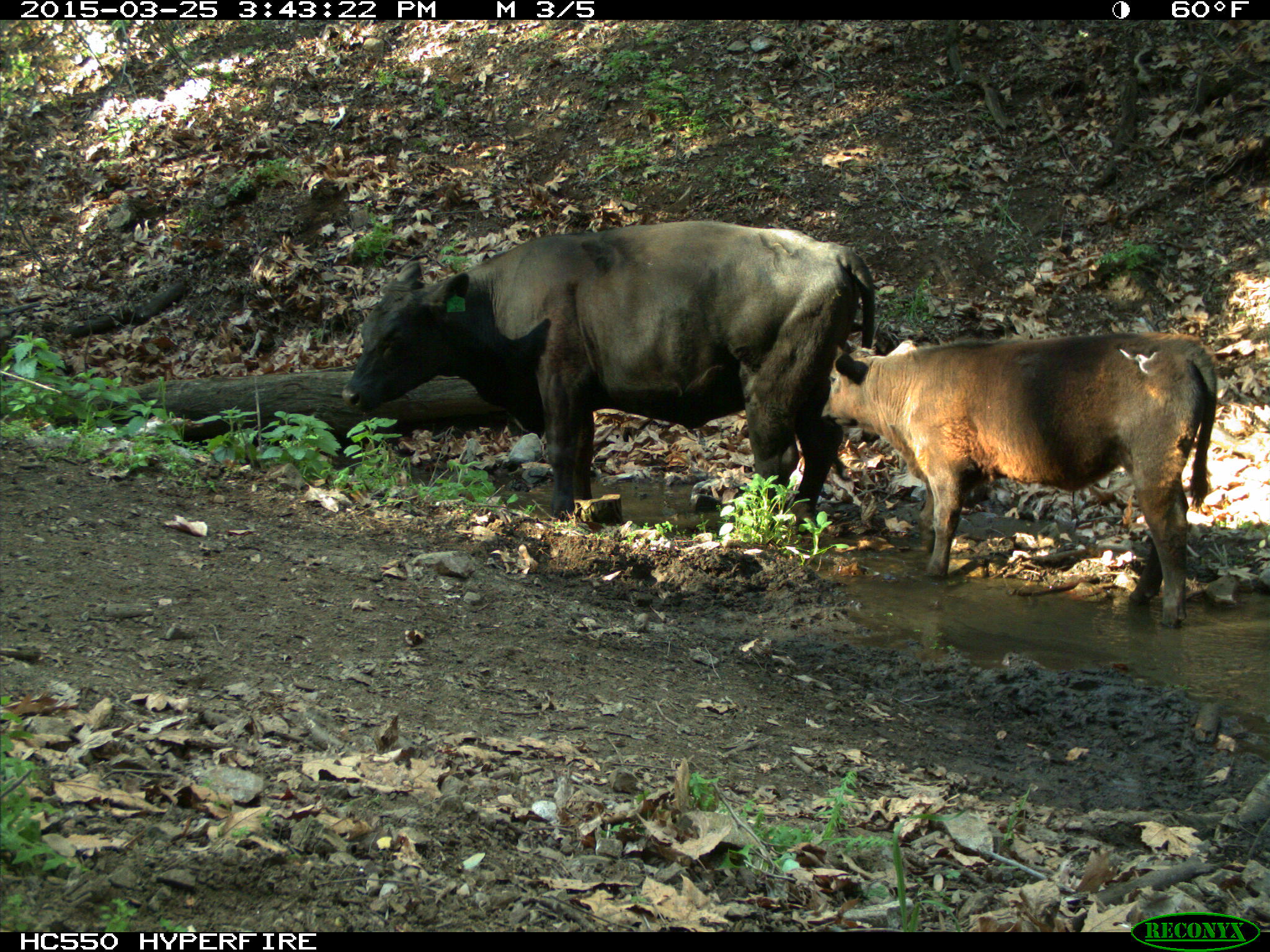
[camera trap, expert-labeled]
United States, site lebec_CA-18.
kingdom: Animalia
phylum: Chordata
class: Mammalia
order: Artiodactyla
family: Bovidae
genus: Bos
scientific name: Bos taurus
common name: domestic cow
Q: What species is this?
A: Bos taurus (domestic cow).